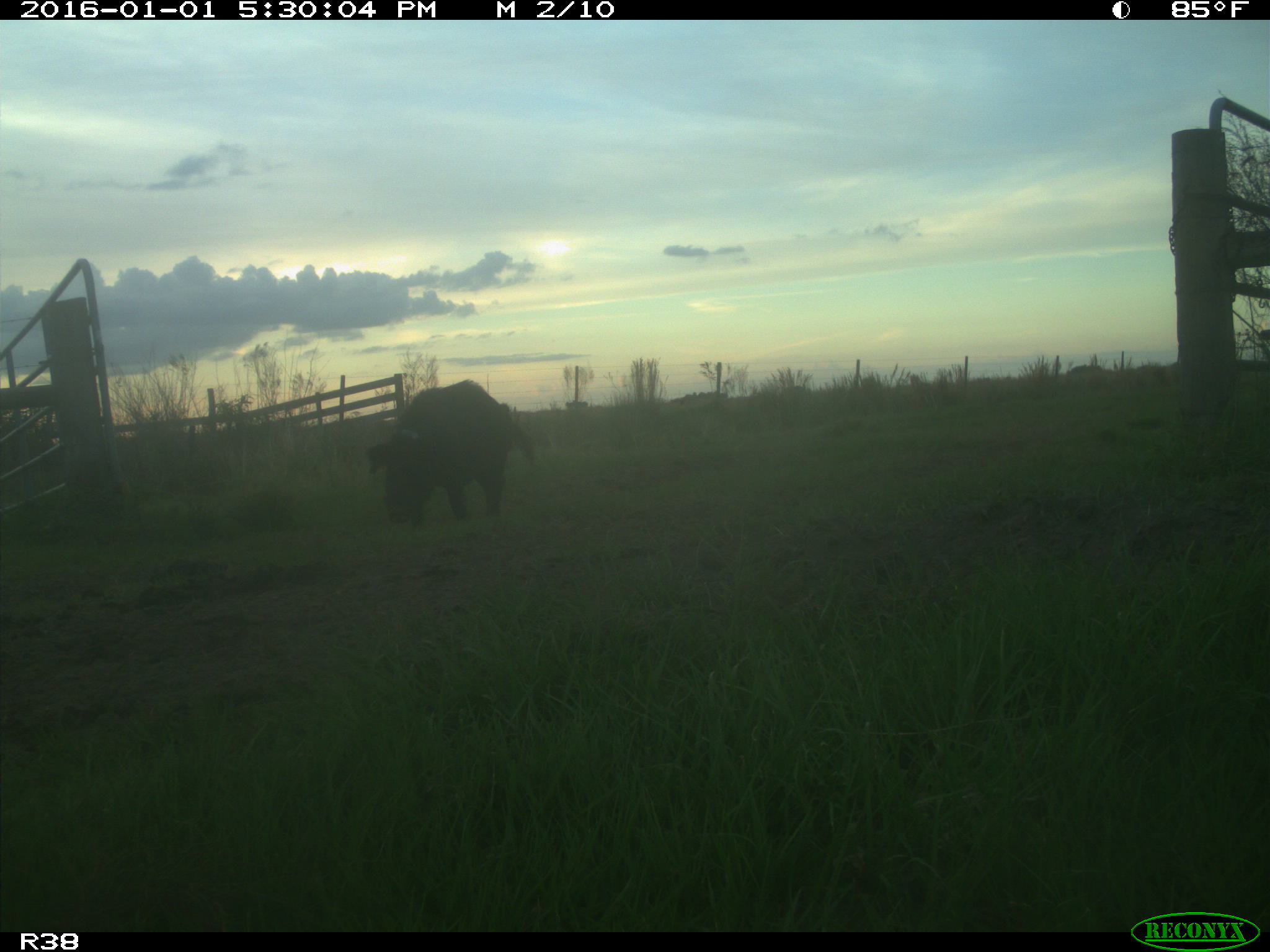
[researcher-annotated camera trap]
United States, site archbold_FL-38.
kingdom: Animalia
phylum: Chordata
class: Mammalia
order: Artiodactyla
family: Suidae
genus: Sus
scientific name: Sus scrofa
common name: wild boar